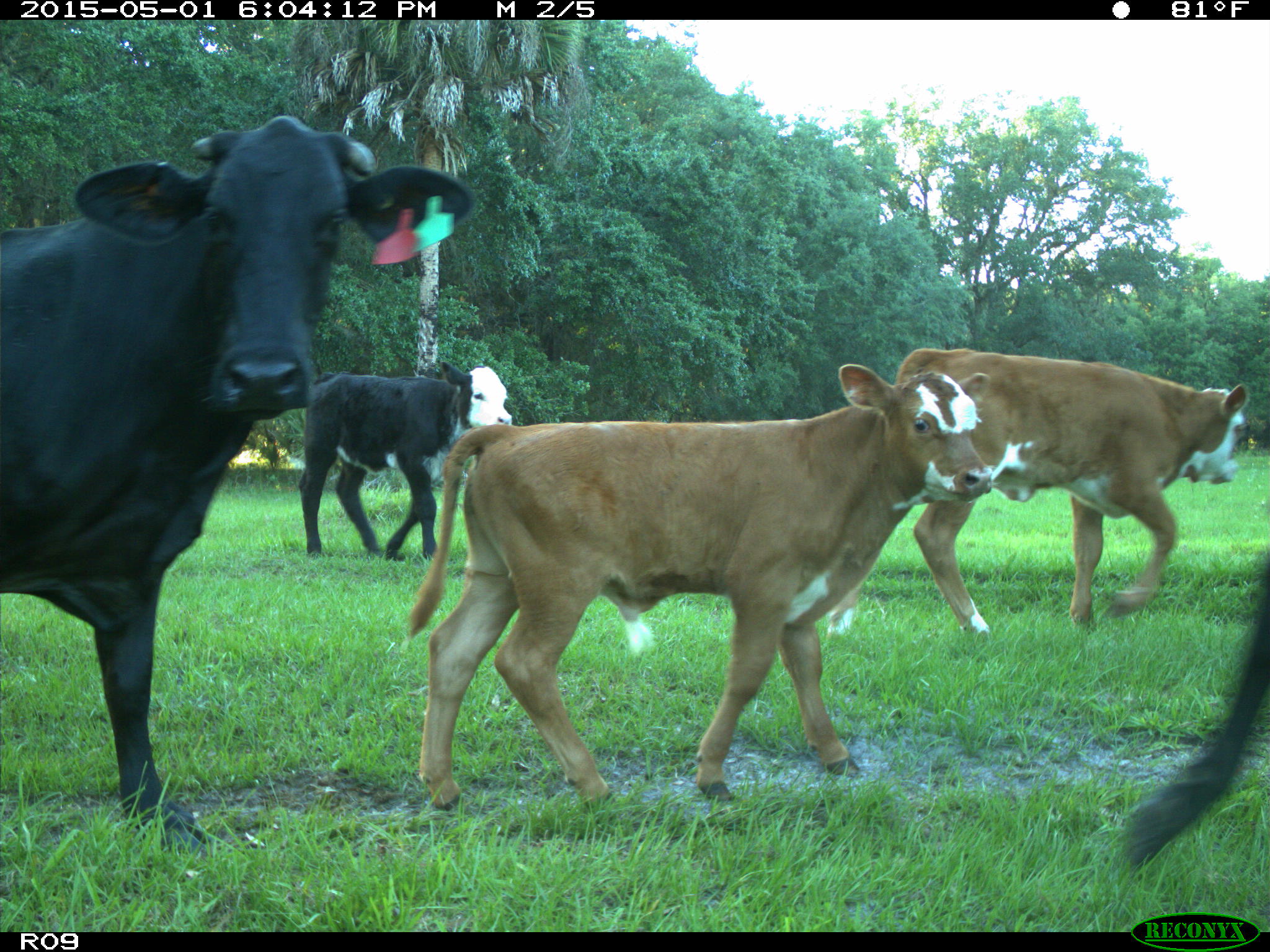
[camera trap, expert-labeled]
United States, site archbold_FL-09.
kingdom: Animalia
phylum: Chordata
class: Mammalia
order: Artiodactyla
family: Bovidae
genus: Bos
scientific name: Bos taurus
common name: domestic cow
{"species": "Bos taurus (domestic cow)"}